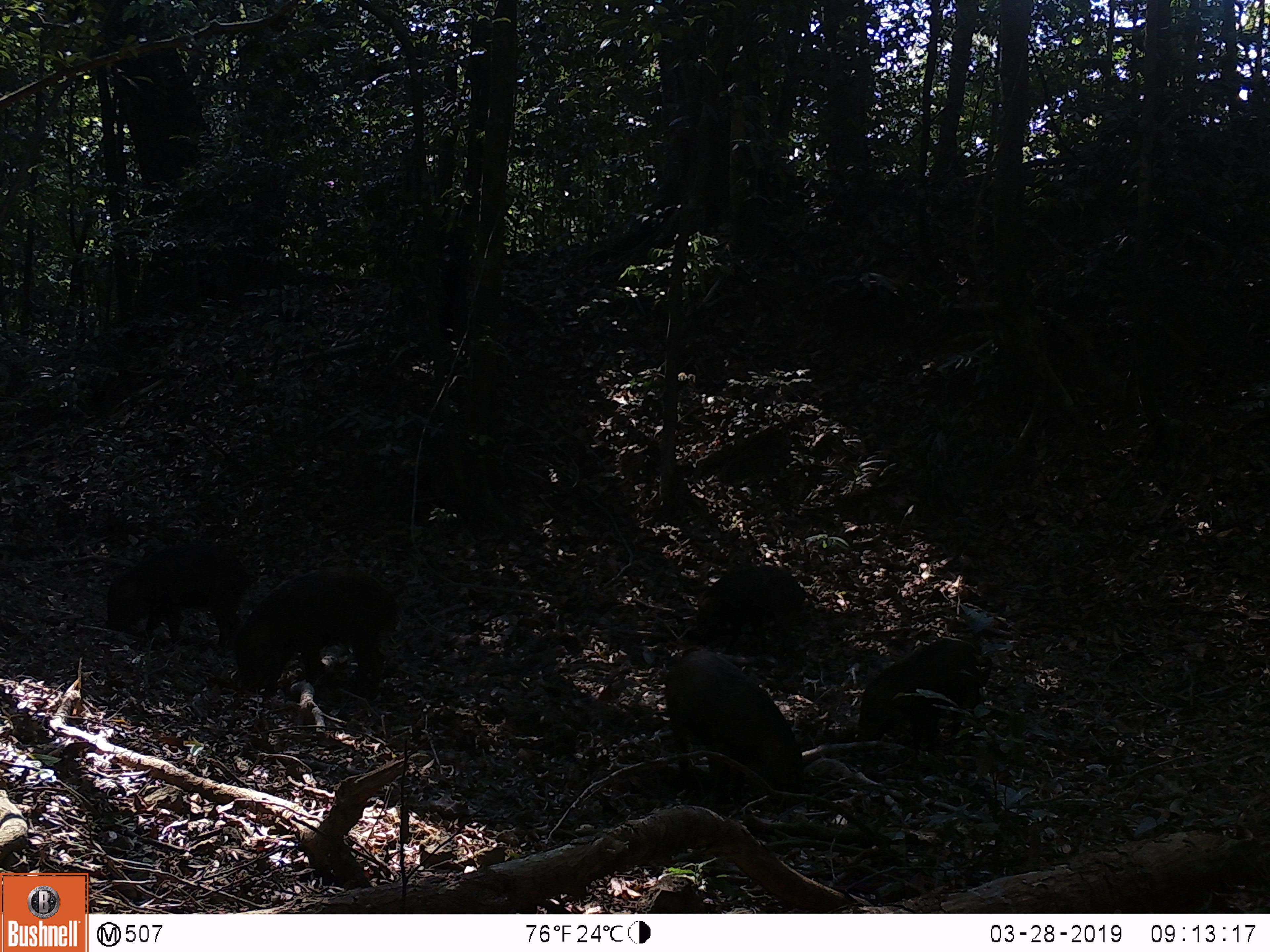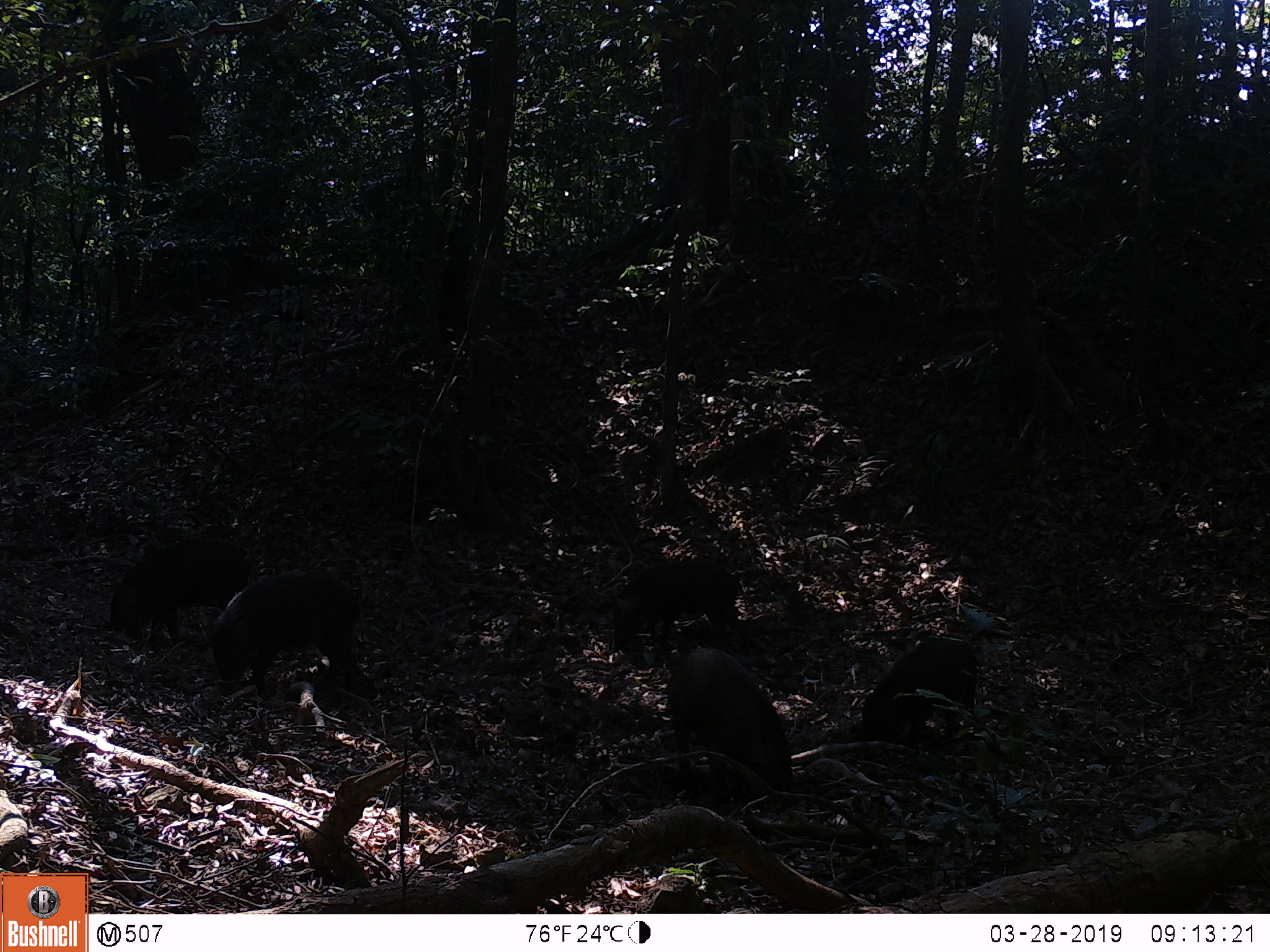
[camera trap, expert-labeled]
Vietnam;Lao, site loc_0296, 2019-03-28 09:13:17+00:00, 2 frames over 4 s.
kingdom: Animalia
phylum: Chordata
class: Mammalia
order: Artiodactyla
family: Suidae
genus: Sus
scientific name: Sus scrofa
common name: eurasian wild pig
Eurasian wild pig (Sus scrofa). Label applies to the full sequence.